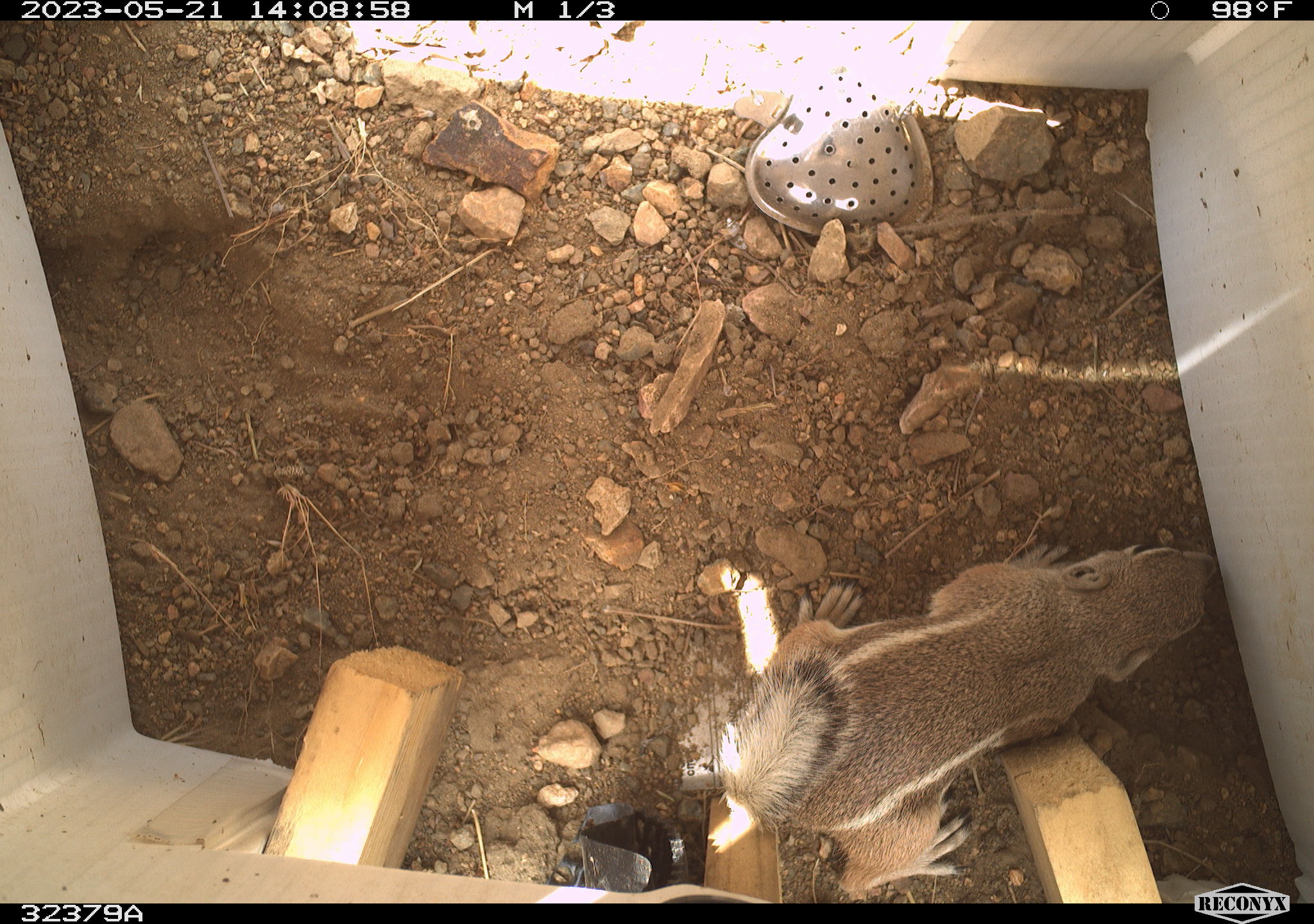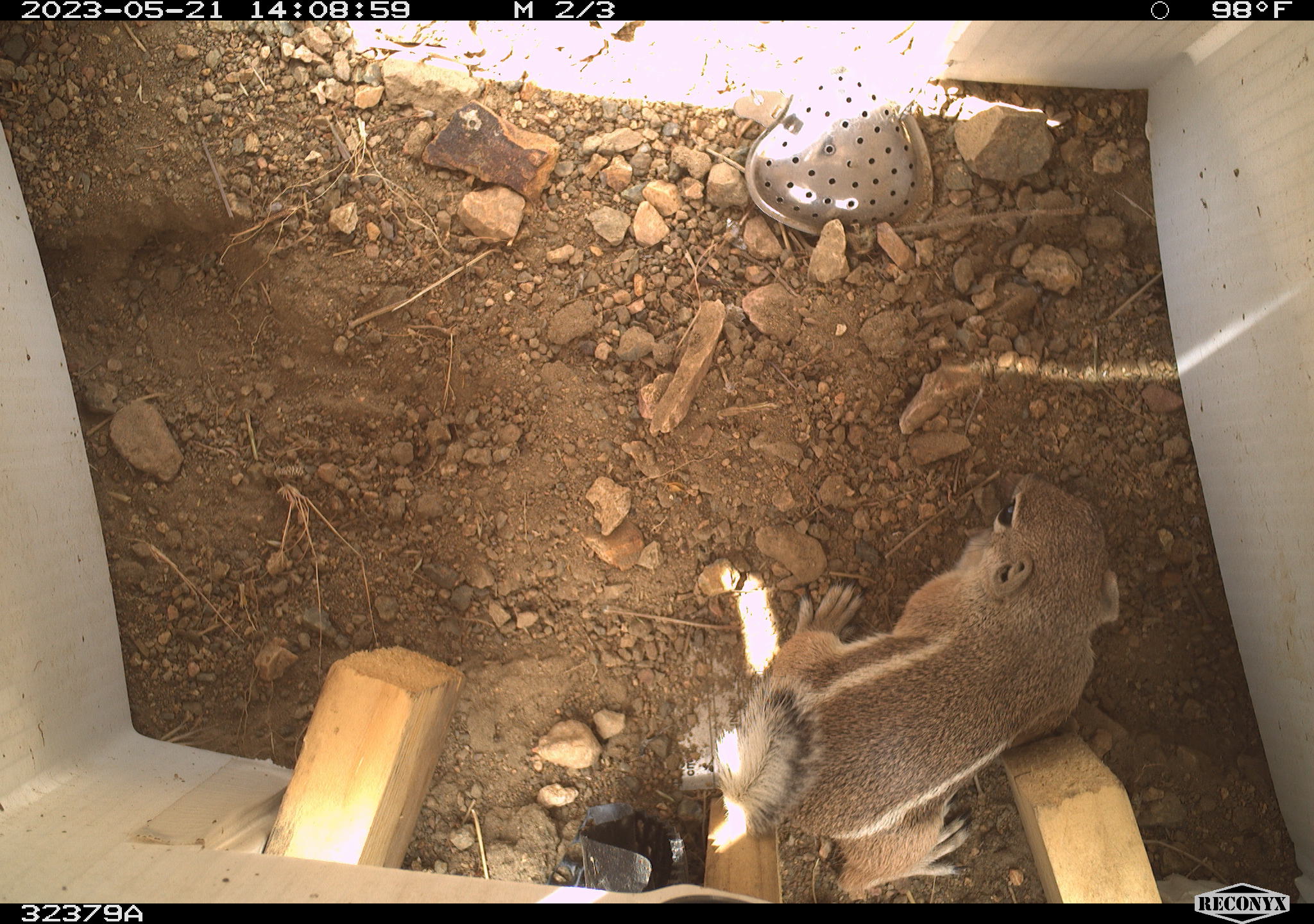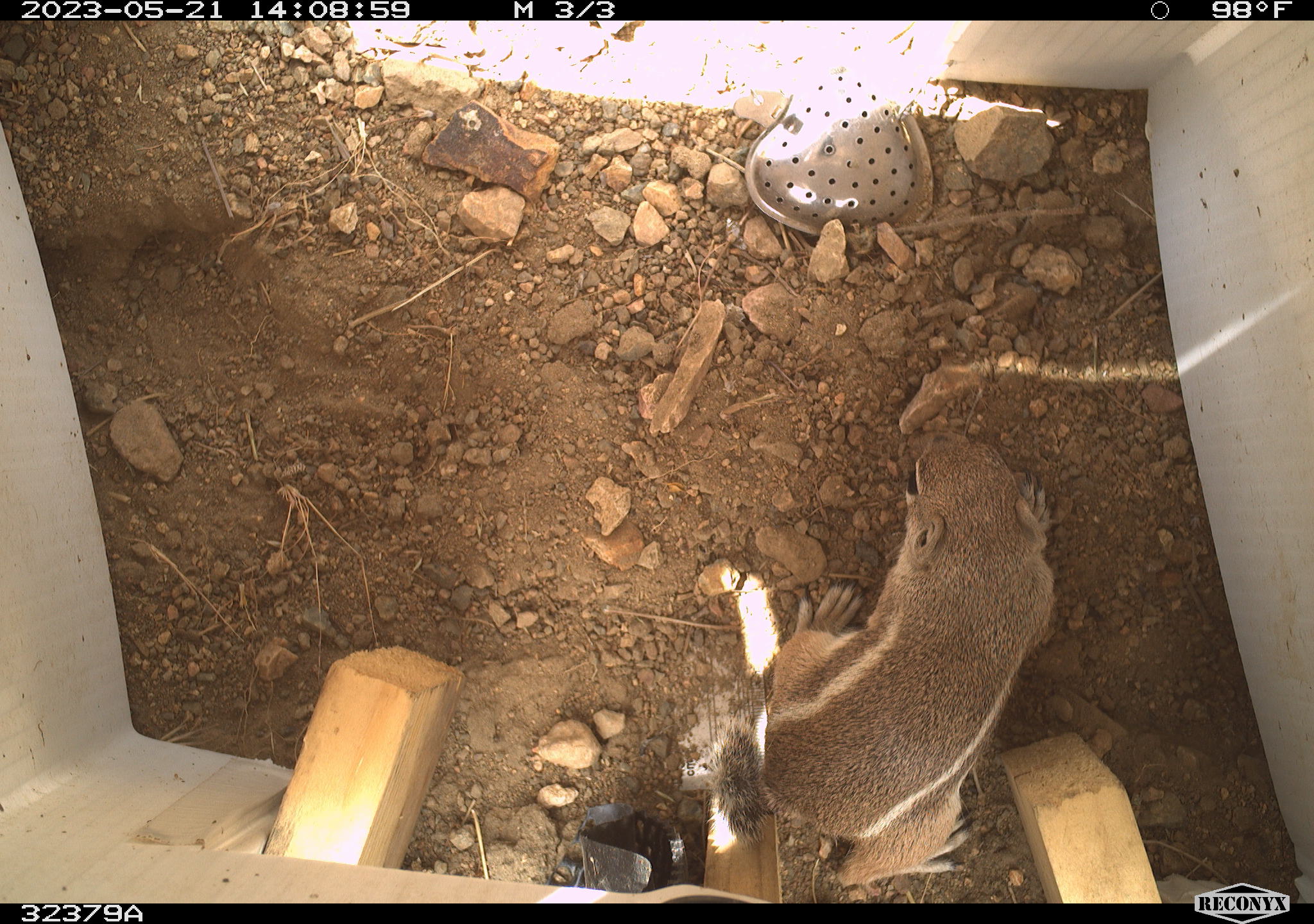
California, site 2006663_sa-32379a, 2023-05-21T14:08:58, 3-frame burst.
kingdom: Animalia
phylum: Chordata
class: Mammalia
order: Rodentia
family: Sciuridae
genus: Ammospermophilus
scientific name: Ammospermophilus leucurus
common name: white-tailed antelope squirrel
White-tailed antelope squirrel (Ammospermophilus leucurus).